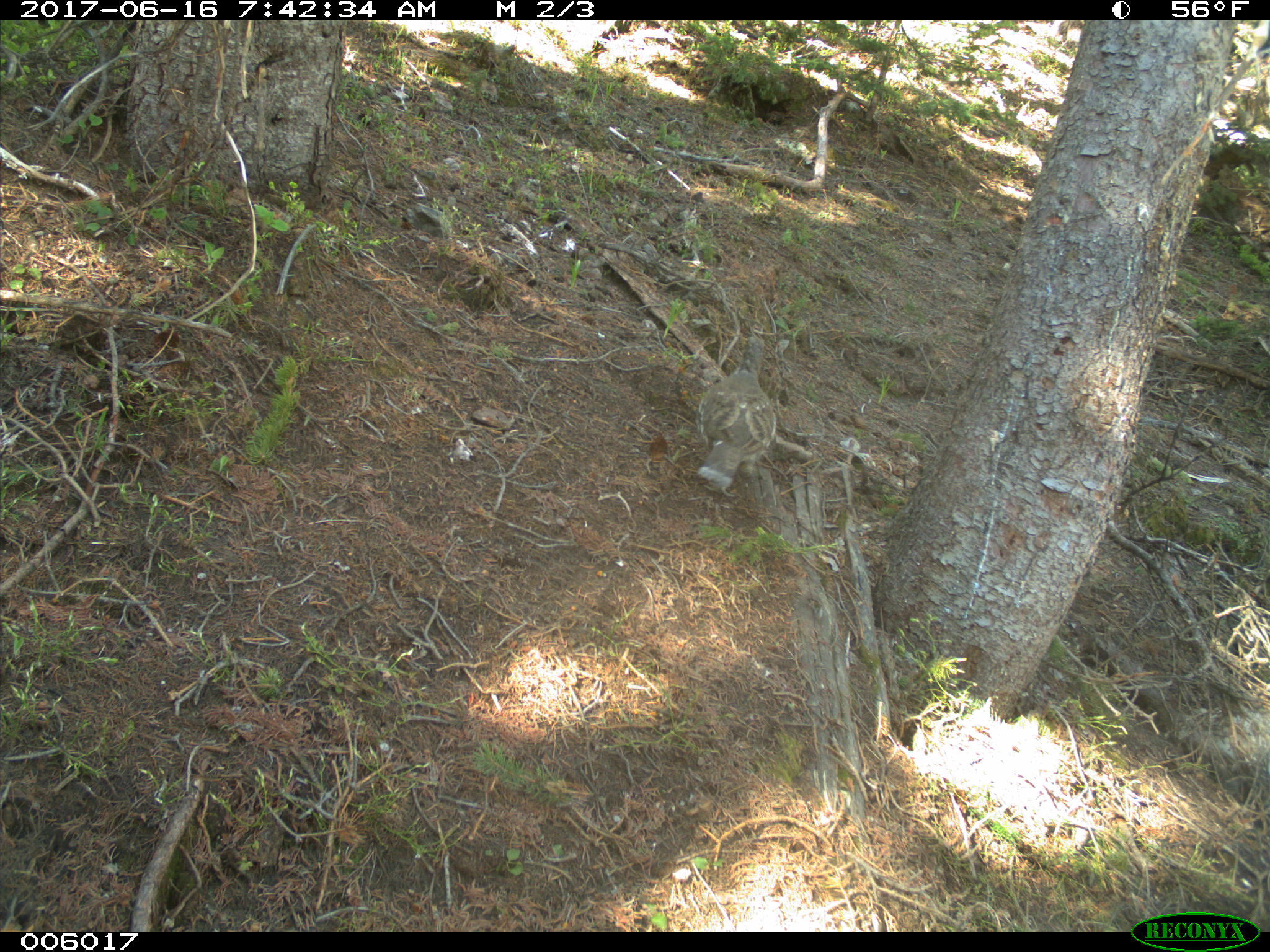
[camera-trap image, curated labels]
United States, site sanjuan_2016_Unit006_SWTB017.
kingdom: Animalia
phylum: Chordata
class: Aves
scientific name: Aves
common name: birds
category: unidentified bird